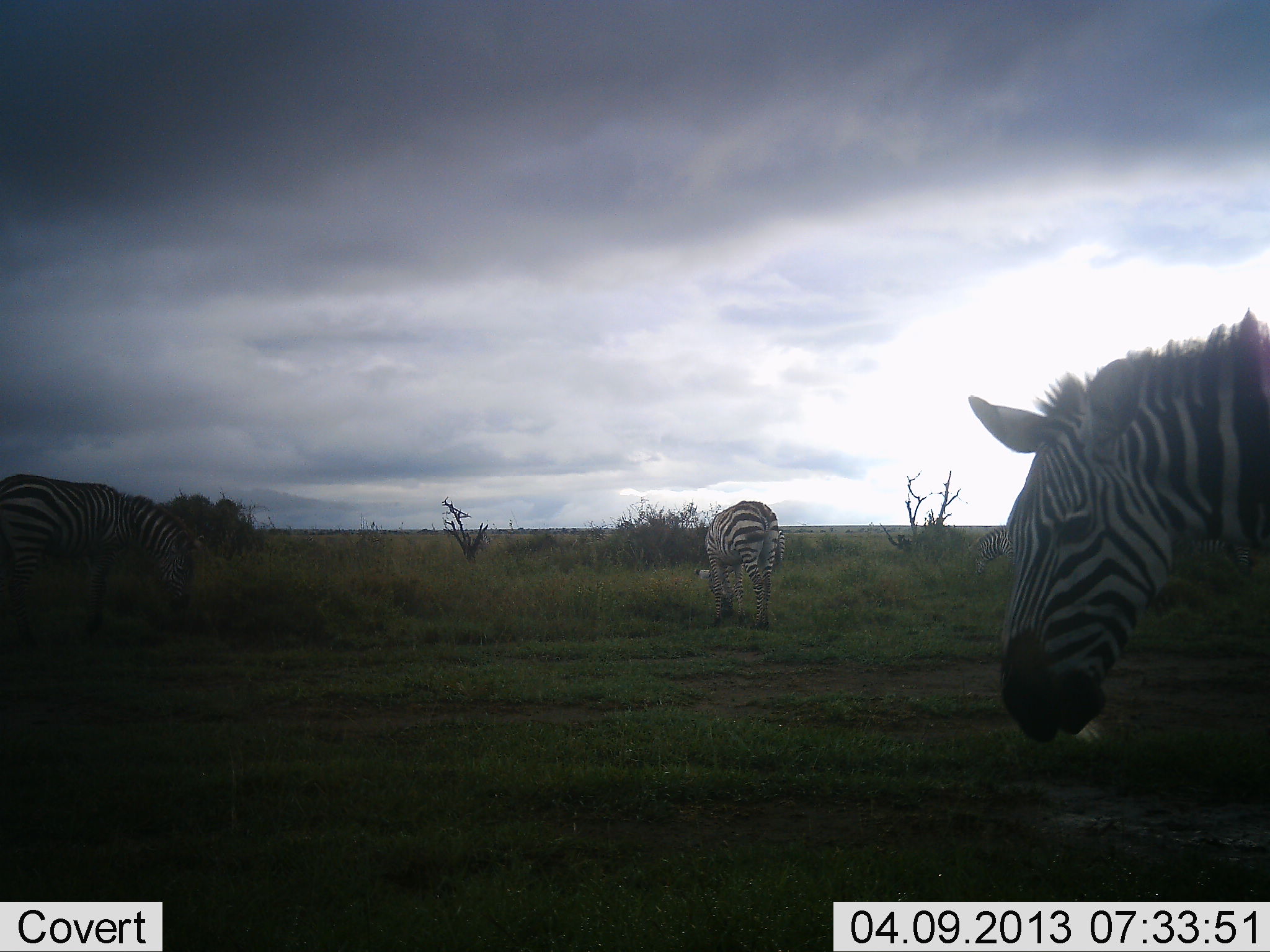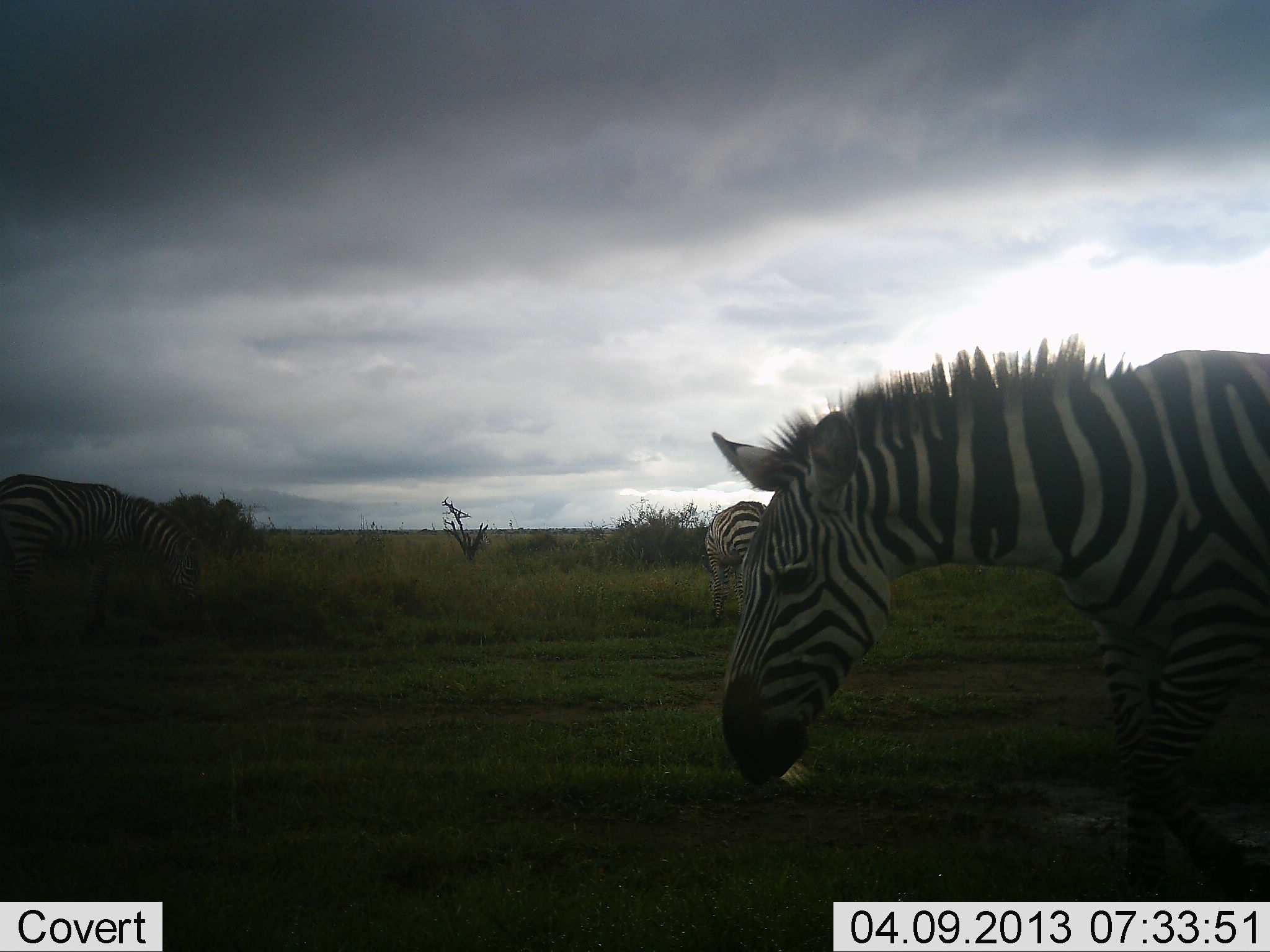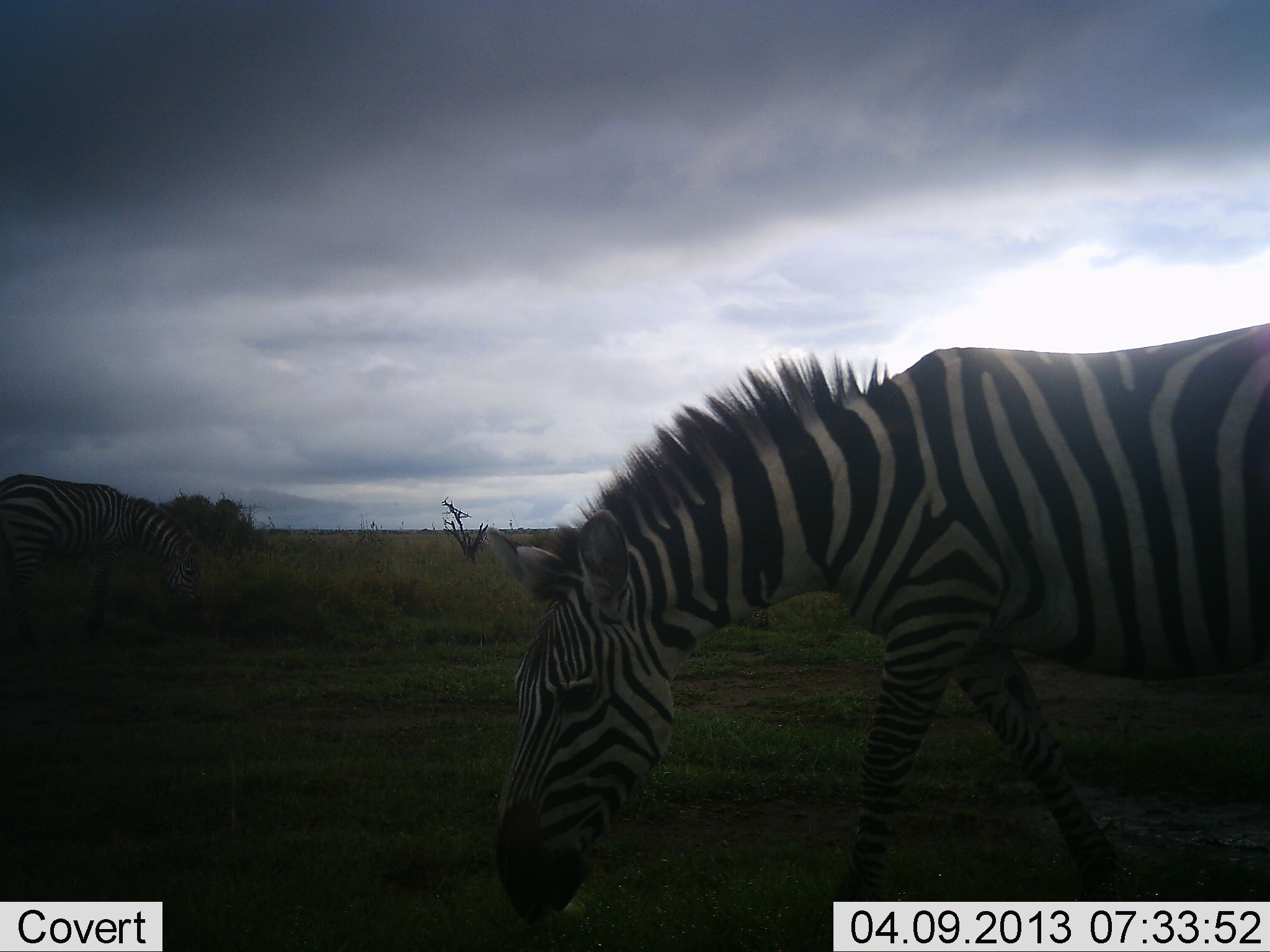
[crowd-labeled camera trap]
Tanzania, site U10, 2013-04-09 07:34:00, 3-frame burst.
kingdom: Animalia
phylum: Chordata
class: Mammalia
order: Perissodactyla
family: Equidae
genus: Equus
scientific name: Equus quagga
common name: plains zebra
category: zebra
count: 3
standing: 32%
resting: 0%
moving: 84%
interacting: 0%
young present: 0%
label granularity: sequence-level